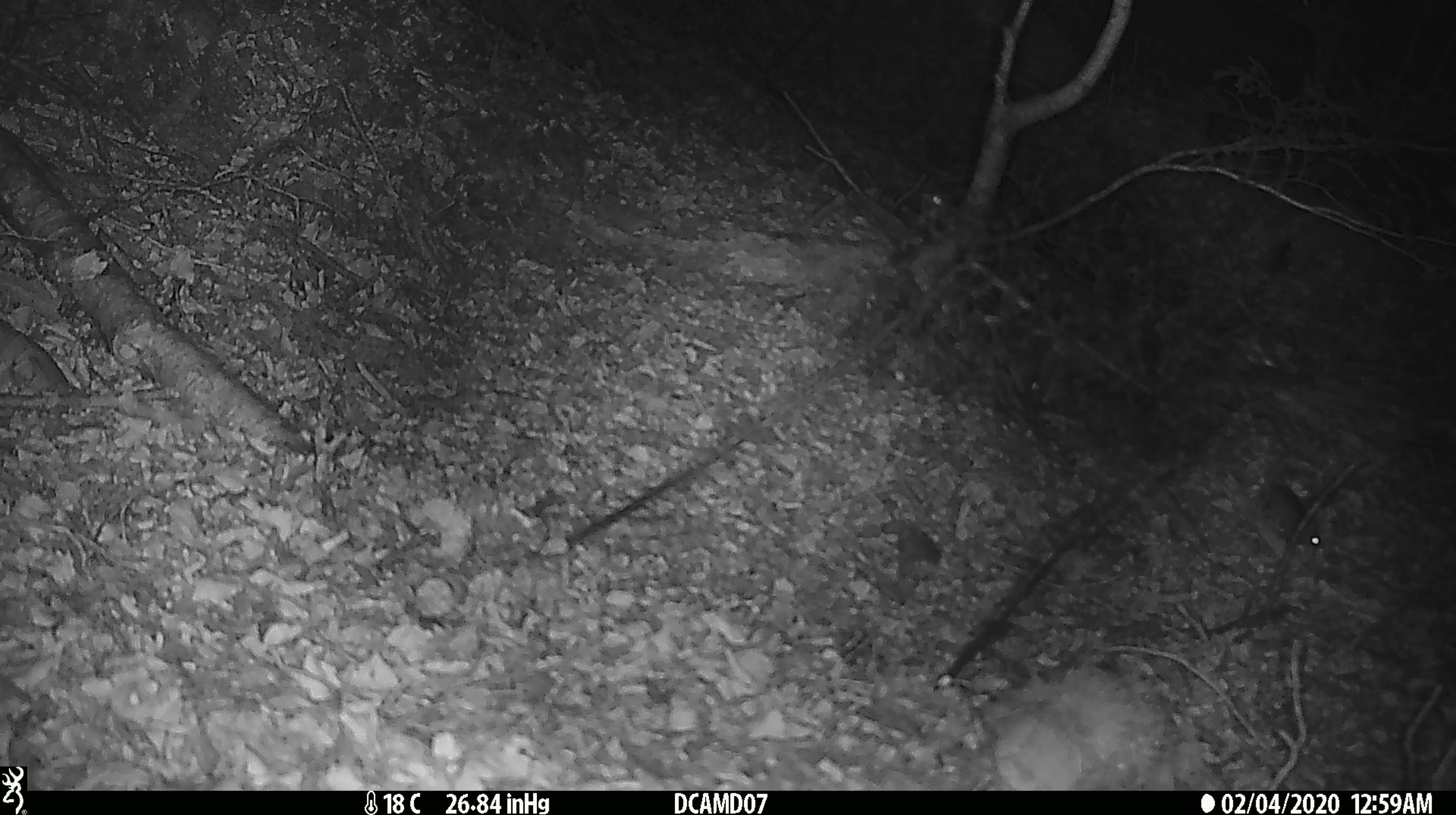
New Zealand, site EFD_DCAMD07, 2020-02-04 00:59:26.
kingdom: Animalia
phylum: Chordata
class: Mammalia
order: Rodentia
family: Muridae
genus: Mus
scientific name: Mus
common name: mouse